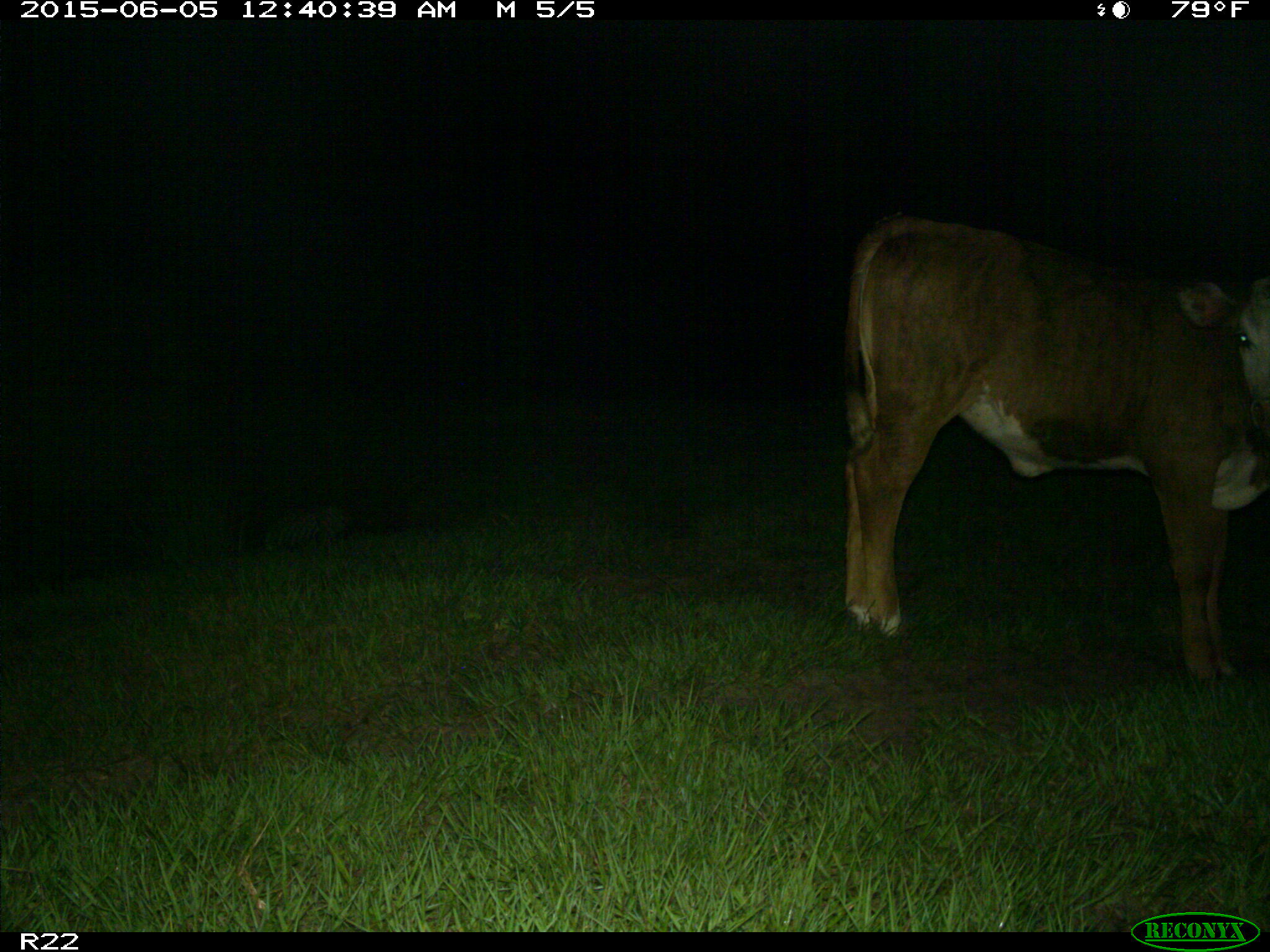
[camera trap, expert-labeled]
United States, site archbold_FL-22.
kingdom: Animalia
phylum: Chordata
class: Mammalia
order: Artiodactyla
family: Bovidae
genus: Bos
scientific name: Bos taurus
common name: domestic cow